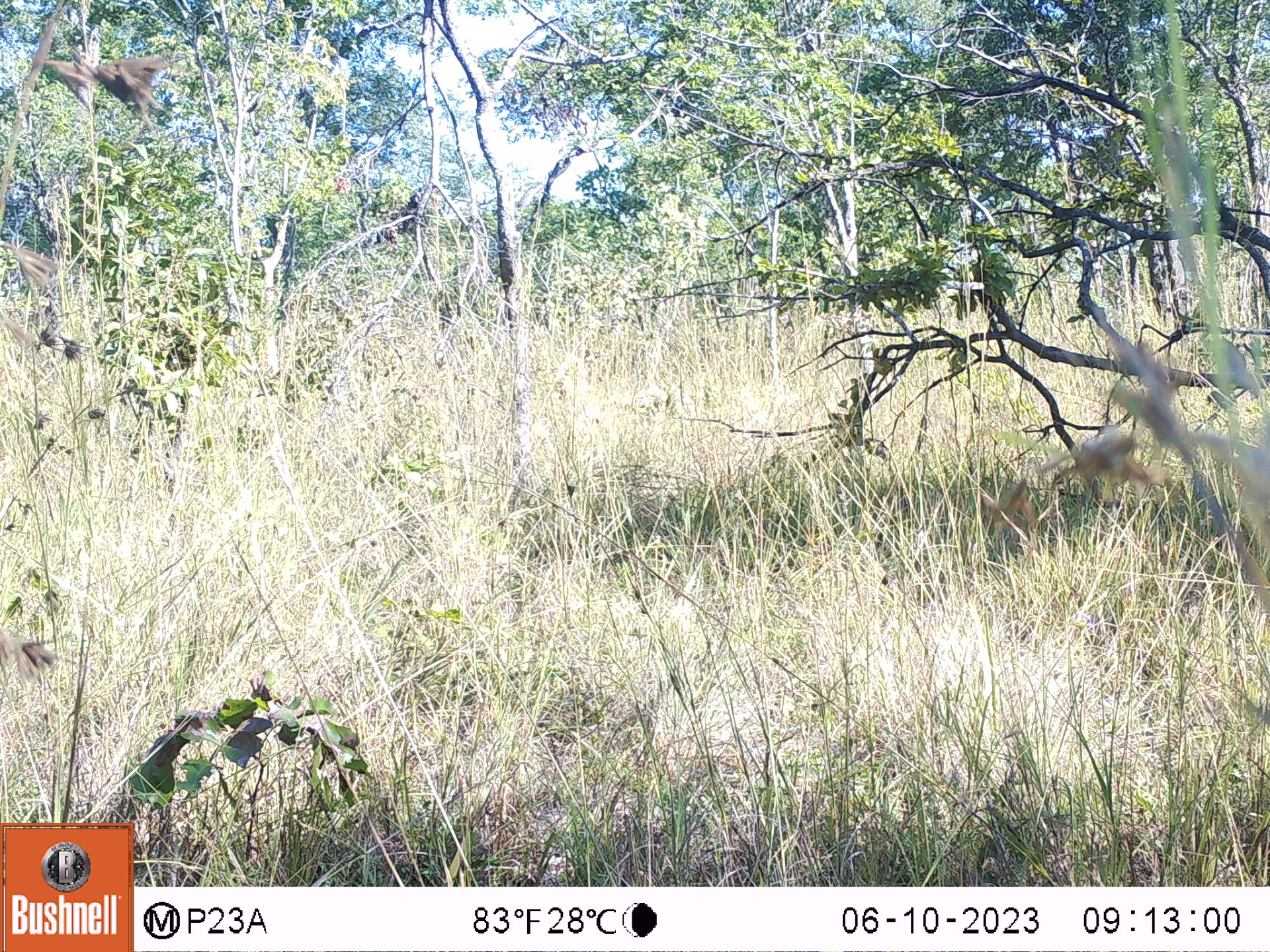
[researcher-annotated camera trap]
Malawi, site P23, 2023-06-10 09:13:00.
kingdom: Animalia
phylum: Chordata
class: Mammalia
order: Primates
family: Cercopithecidae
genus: Papio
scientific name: Papio cynocephalus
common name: yellow baboon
Yellow baboon (Papio cynocephalus), count 1.